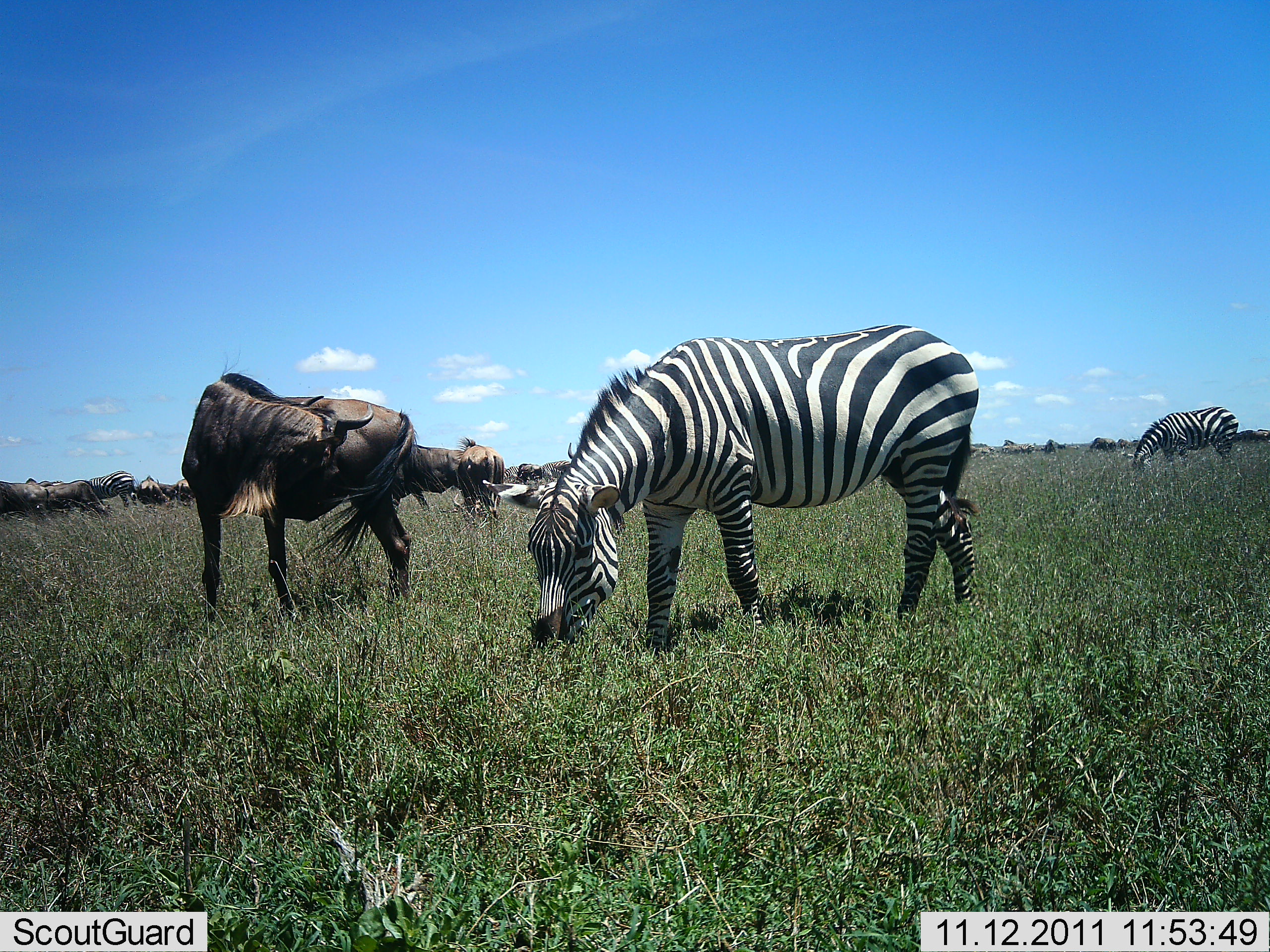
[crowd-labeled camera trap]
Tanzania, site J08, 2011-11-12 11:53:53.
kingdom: Animalia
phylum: Chordata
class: Mammalia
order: Artiodactyla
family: Bovidae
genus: Connochaetes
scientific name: Connochaetes taurinus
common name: blue wildebeest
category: wildebeest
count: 7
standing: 64%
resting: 7%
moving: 7%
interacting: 0%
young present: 0%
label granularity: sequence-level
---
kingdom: Animalia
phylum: Chordata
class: Mammalia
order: Perissodactyla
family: Equidae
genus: Equus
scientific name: Equus quagga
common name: plains zebra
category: zebra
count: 2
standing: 14%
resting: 0%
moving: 0%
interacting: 0%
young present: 0%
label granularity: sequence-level